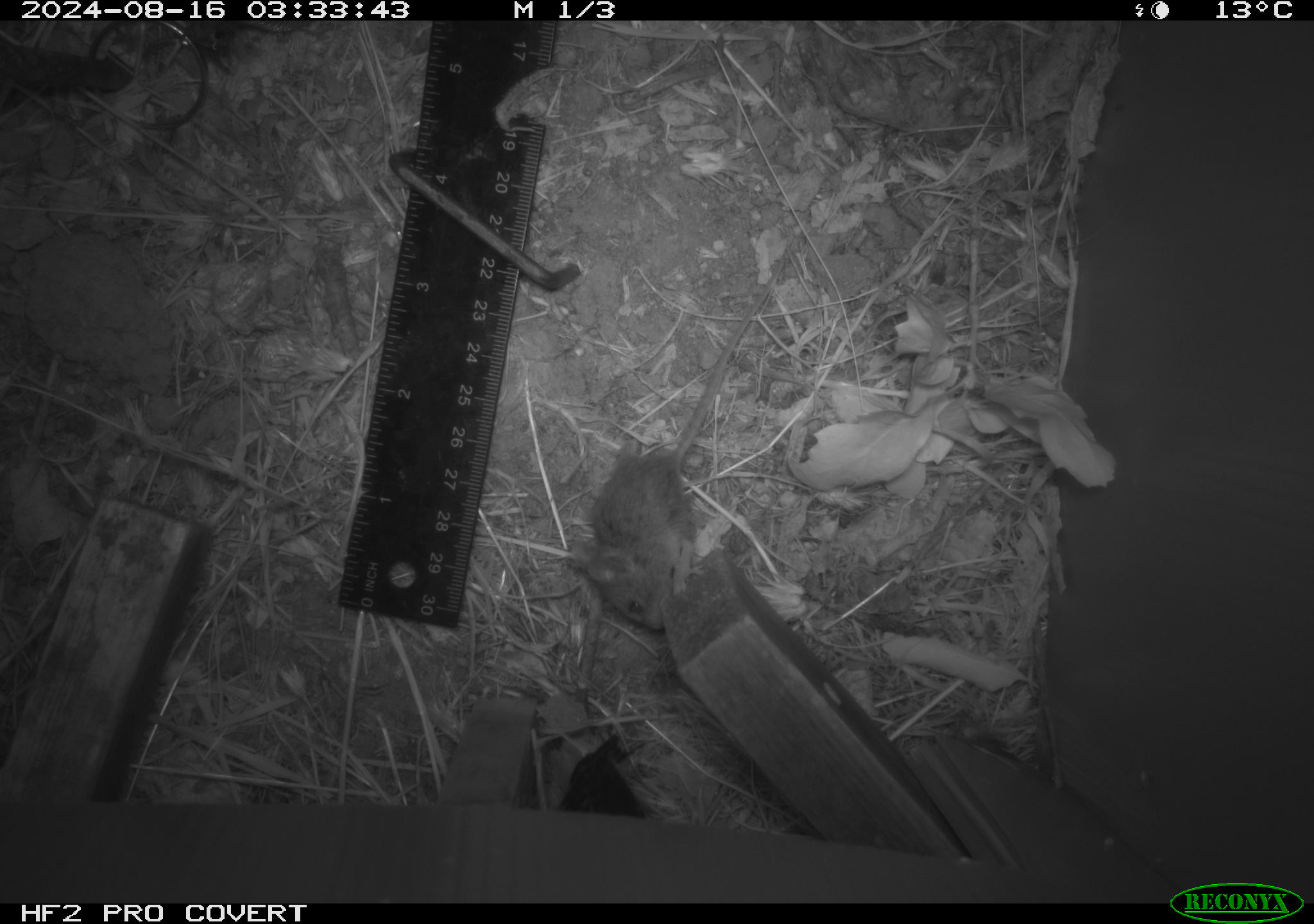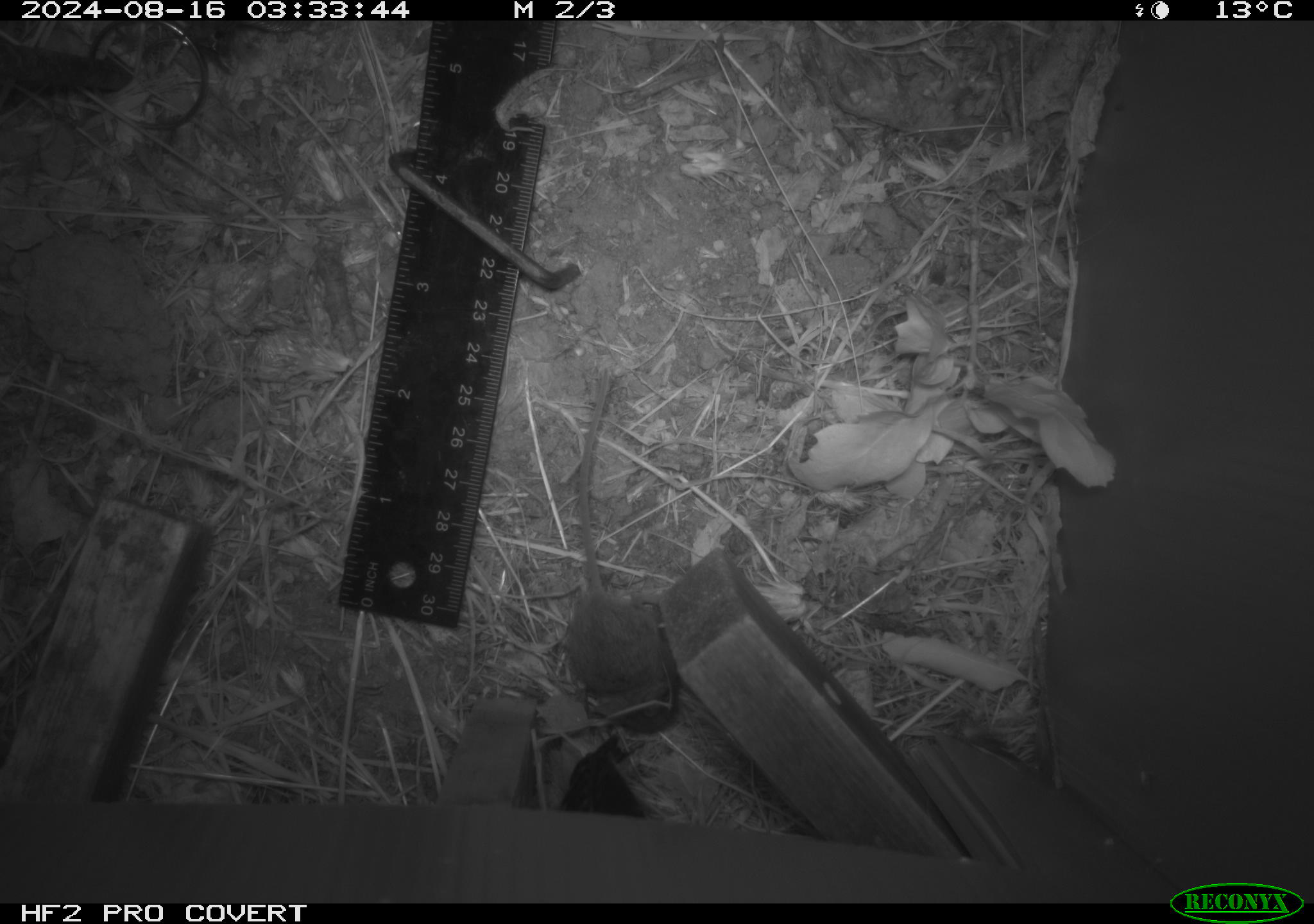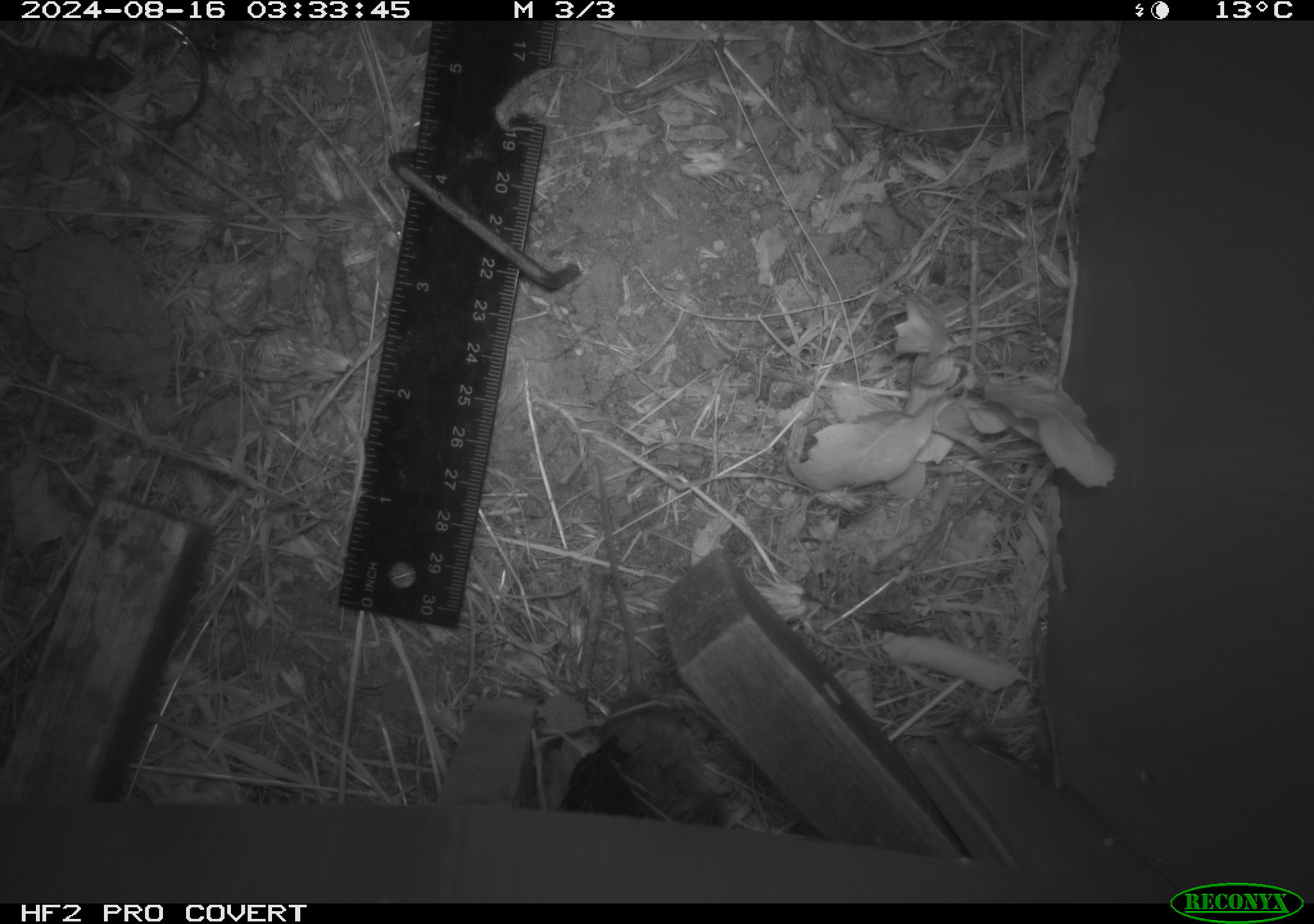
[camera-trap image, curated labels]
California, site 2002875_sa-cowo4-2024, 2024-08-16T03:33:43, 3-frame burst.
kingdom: Animalia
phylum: Chordata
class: Mammalia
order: Rodentia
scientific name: Rodentia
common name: mouse species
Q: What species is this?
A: Mouse species (Rodentia).